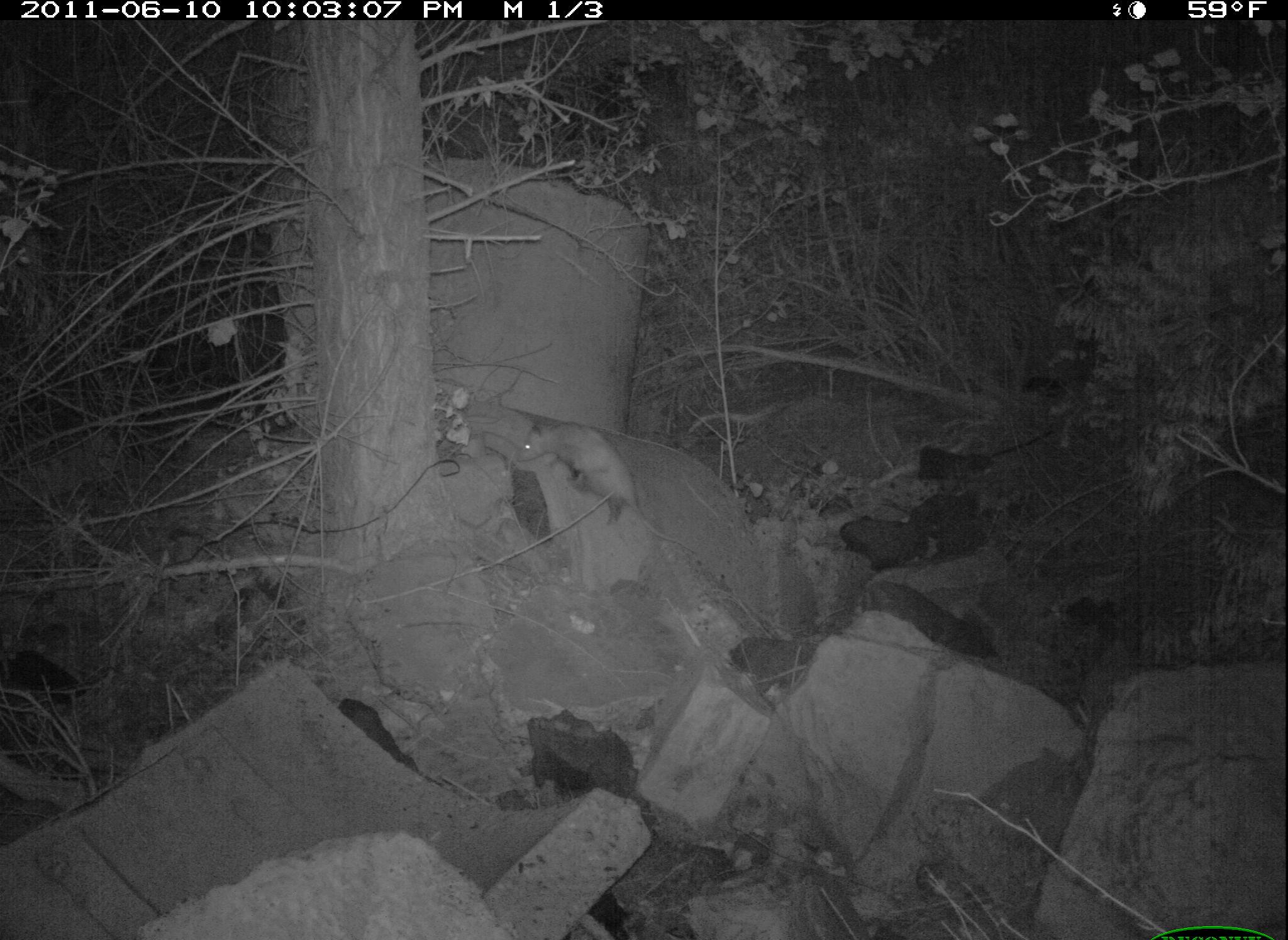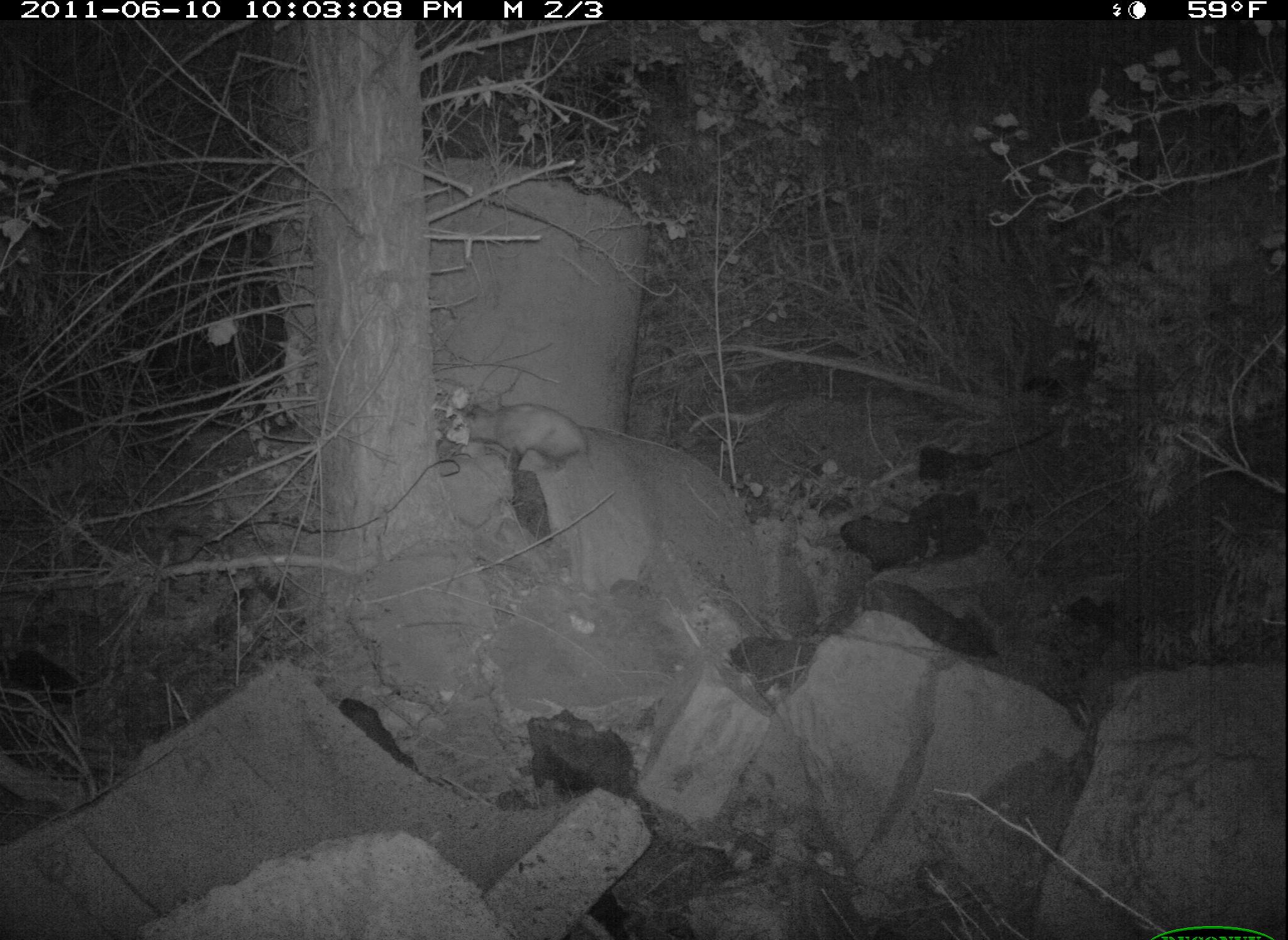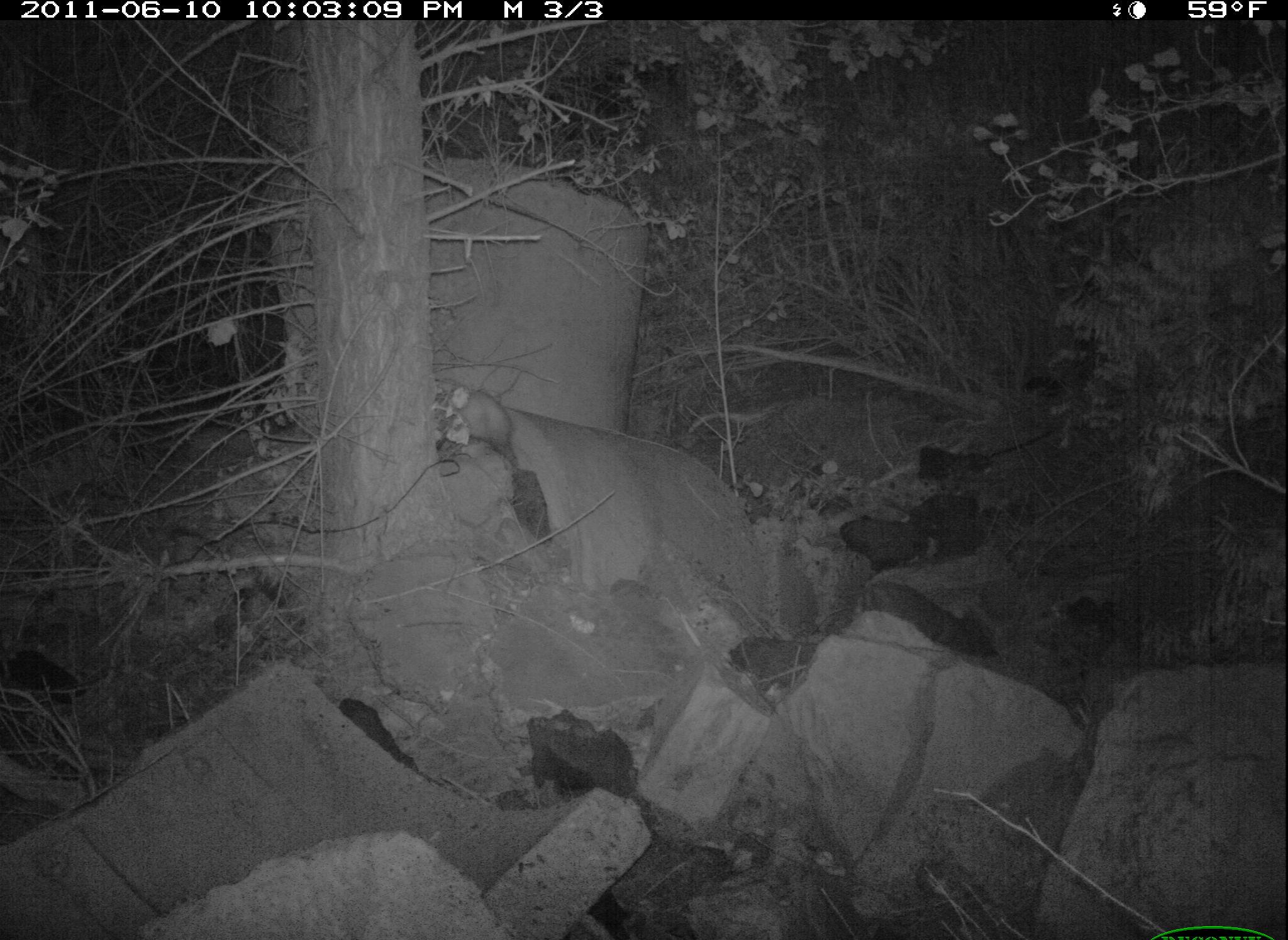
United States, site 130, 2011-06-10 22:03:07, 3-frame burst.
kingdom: Animalia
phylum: Chordata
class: Mammalia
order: Didelphimorphia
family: Didelphidae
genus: Didelphis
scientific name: Didelphis virginiana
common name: virginia opossum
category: opossum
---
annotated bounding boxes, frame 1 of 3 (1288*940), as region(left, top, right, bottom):
opossum: region(512, 418, 701, 559)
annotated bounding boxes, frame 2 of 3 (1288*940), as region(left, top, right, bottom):
opossum: region(440, 391, 610, 494)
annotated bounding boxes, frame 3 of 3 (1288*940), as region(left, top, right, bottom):
opossum: region(428, 377, 526, 477)